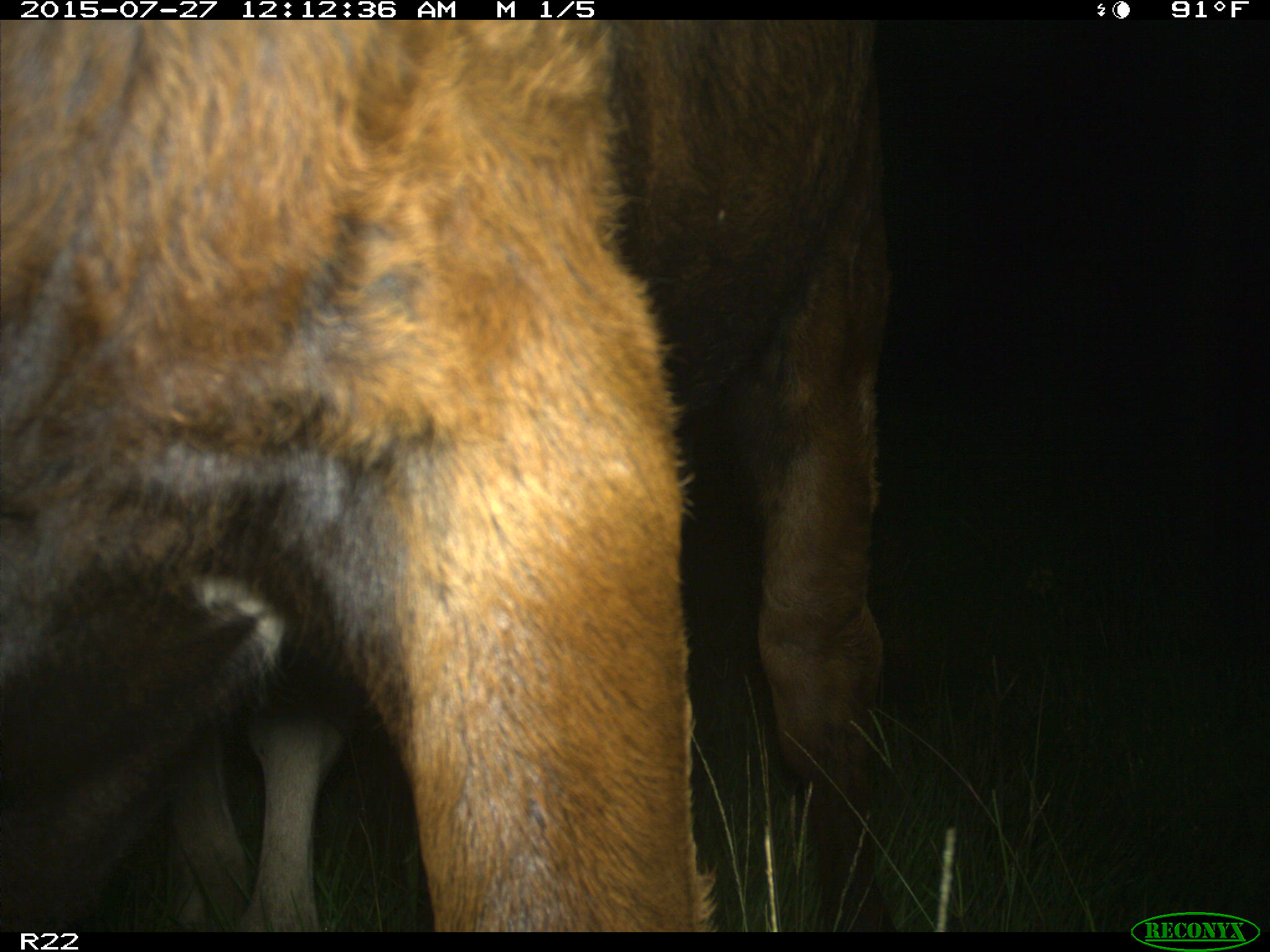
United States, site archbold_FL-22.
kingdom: Animalia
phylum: Chordata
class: Mammalia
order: Artiodactyla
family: Bovidae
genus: Bos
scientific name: Bos taurus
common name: domestic cow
Bos taurus (domestic cow).